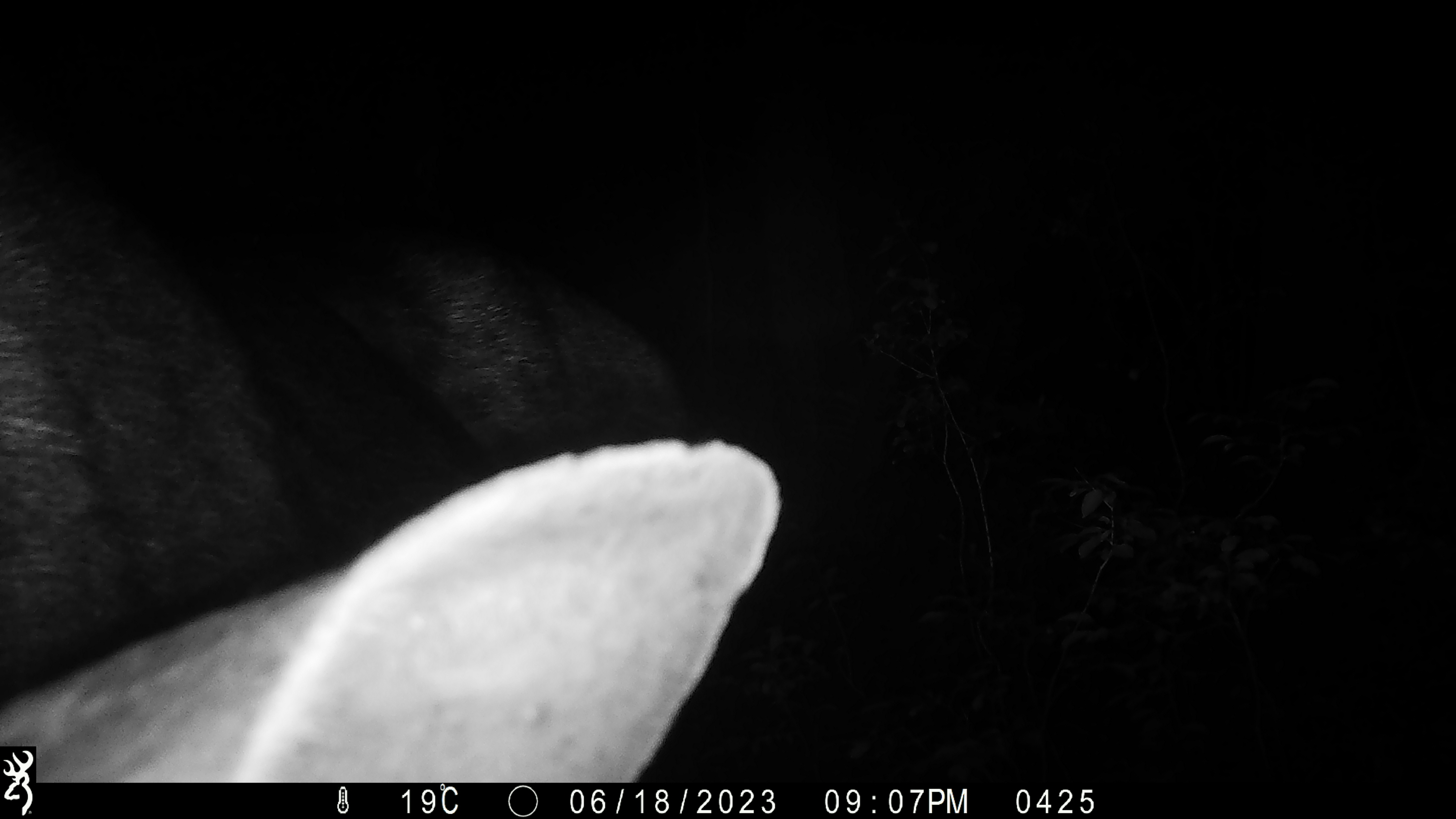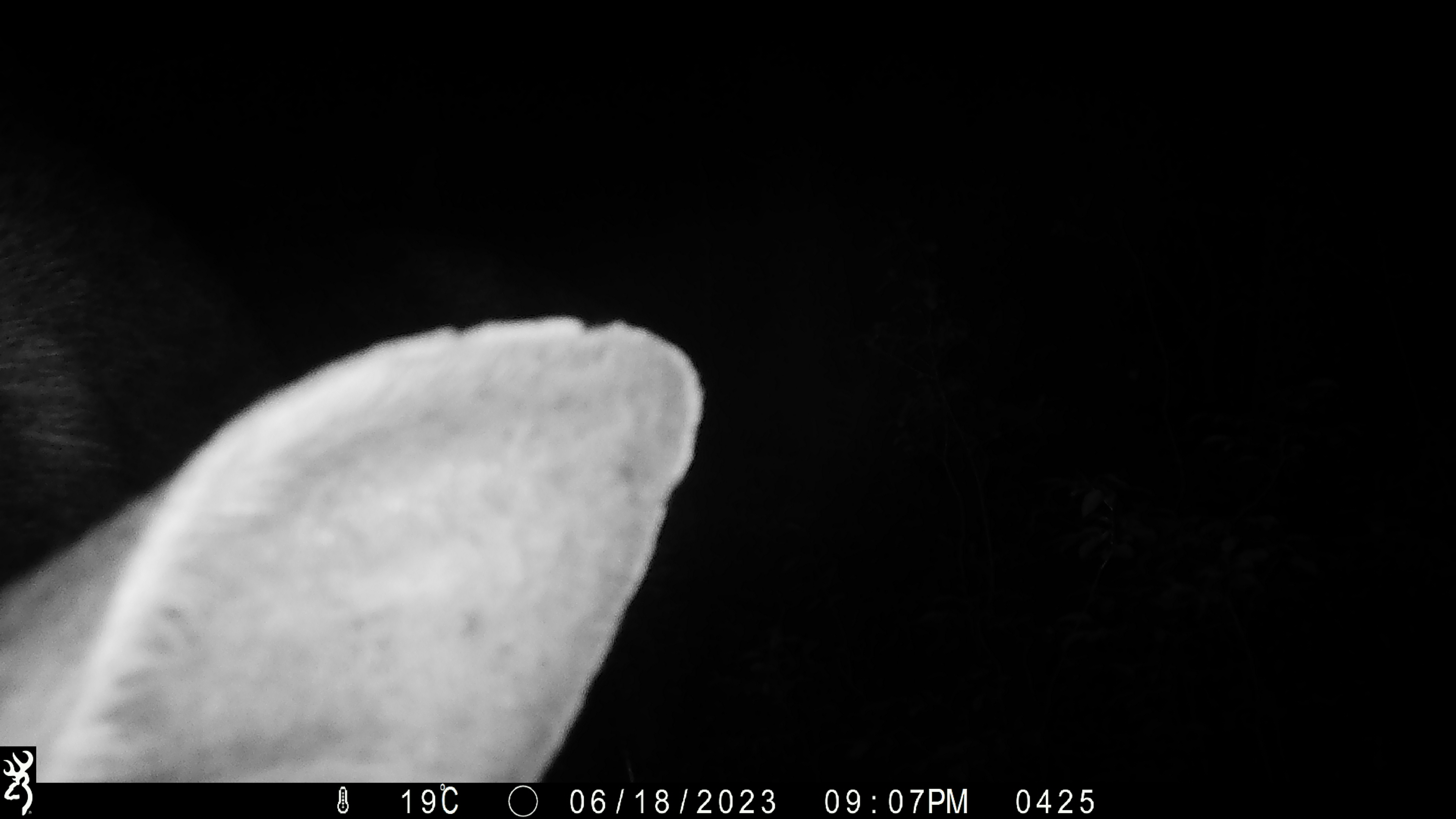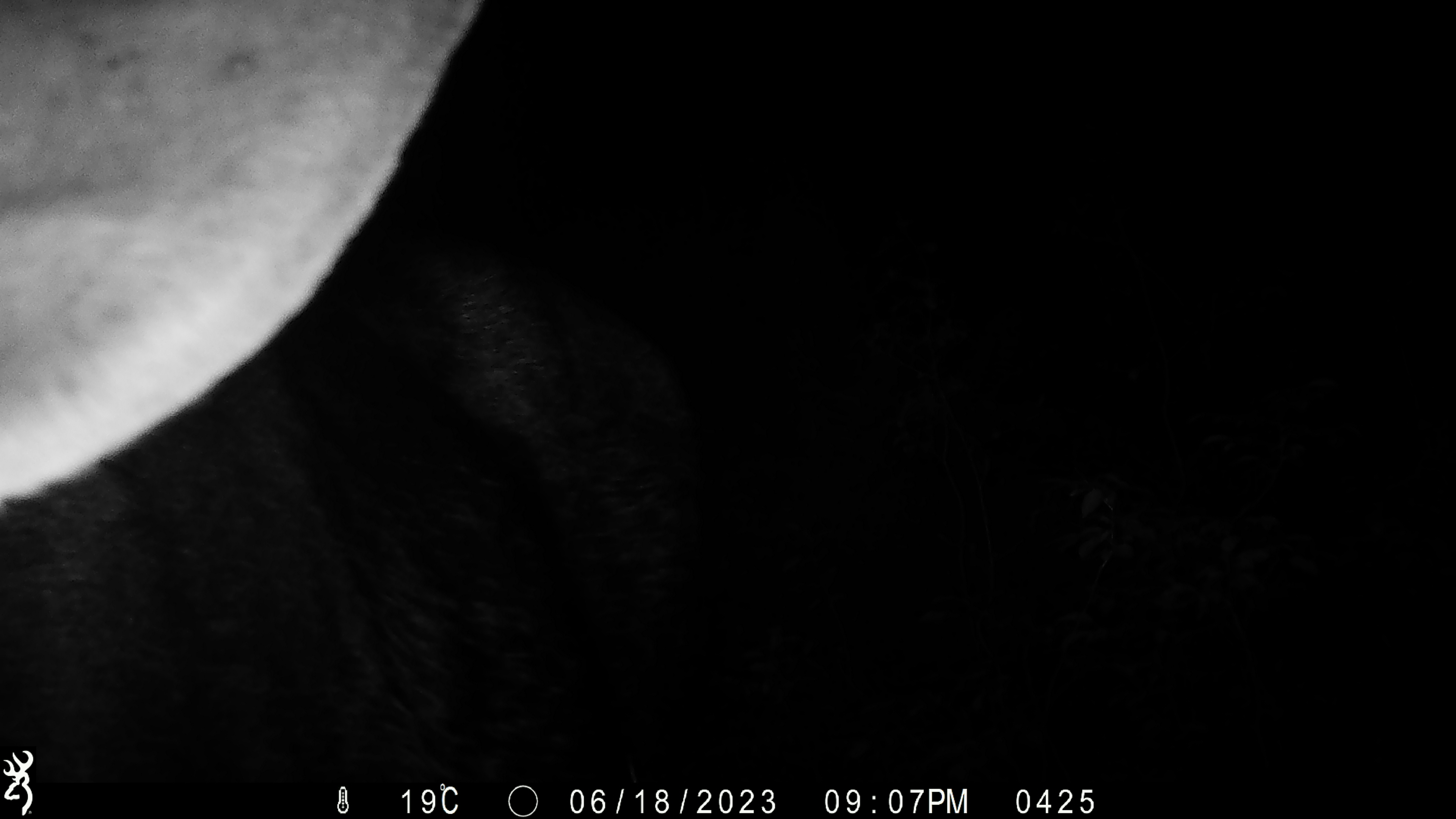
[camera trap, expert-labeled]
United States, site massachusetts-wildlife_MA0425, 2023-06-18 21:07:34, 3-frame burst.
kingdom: Animalia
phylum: Chordata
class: Mammalia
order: Artiodactyla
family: Cervidae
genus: Alces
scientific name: Alces alces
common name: moose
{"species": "moose (Alces alces)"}